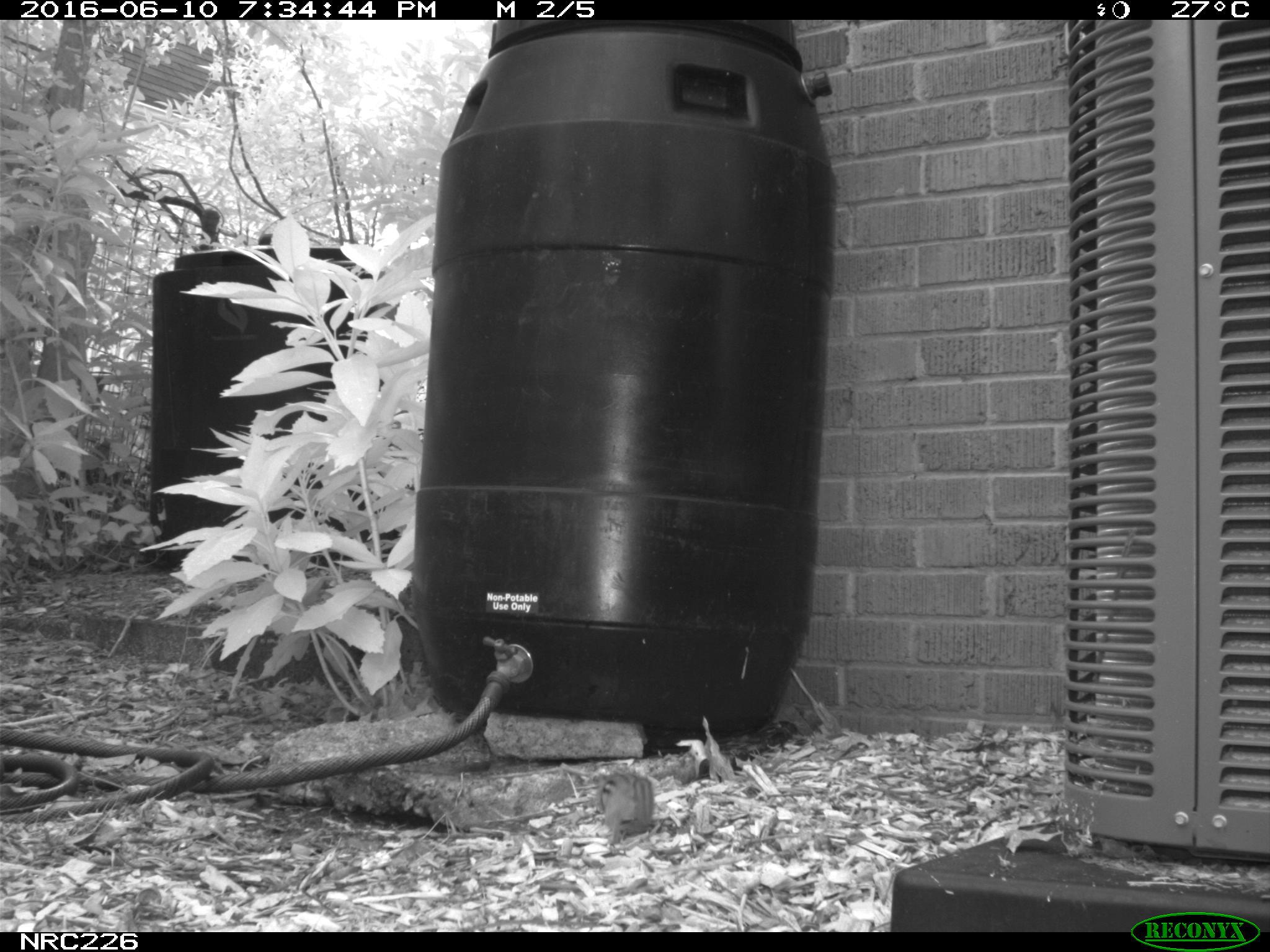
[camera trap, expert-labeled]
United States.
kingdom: Animalia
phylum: Chordata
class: Mammalia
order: Rodentia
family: Sciuridae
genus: Tamias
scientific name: Tamias striatus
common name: eastern chipmunk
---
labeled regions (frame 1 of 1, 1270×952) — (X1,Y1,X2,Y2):
Eastern Chipmunk: (588,765,658,849)